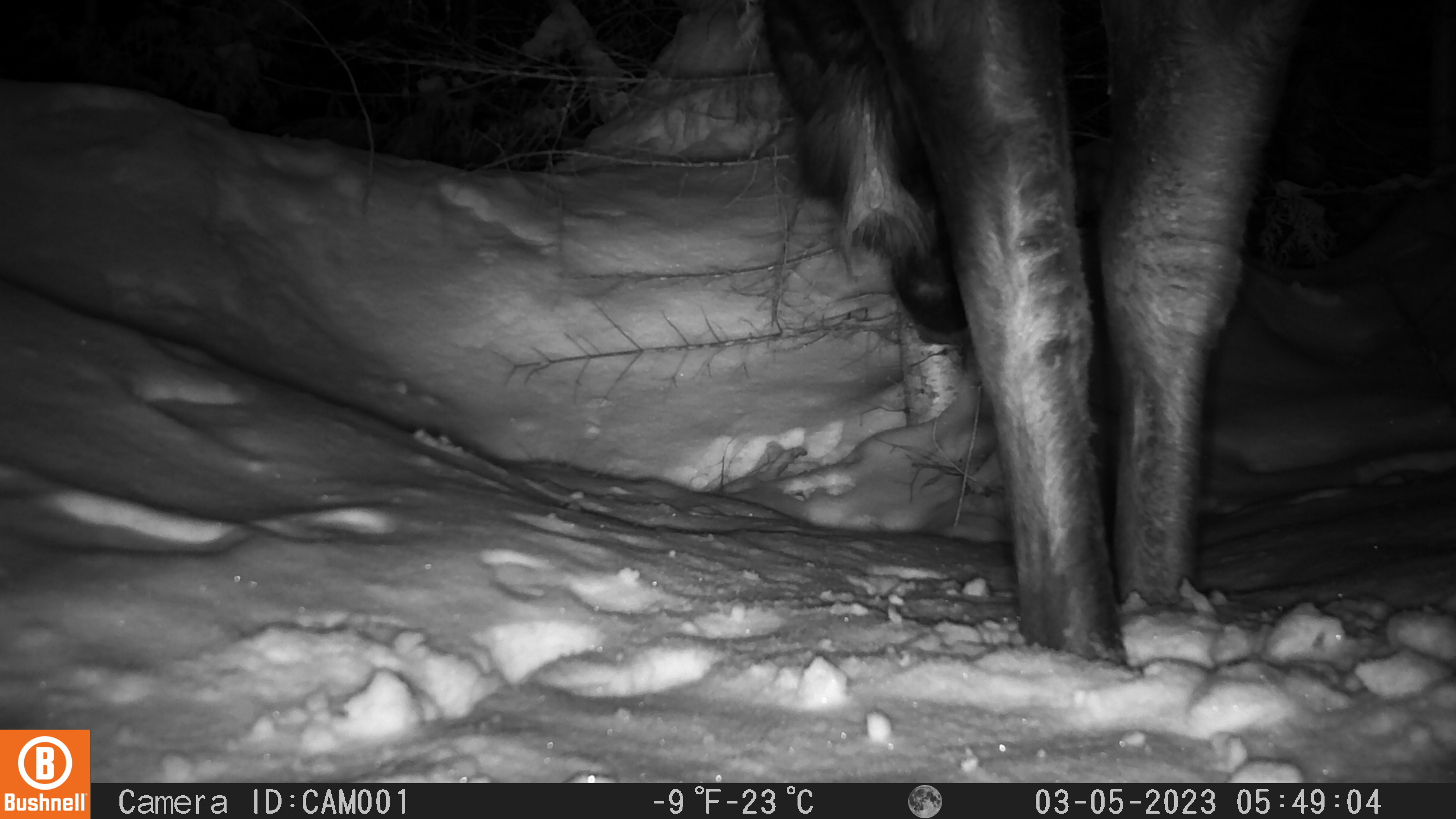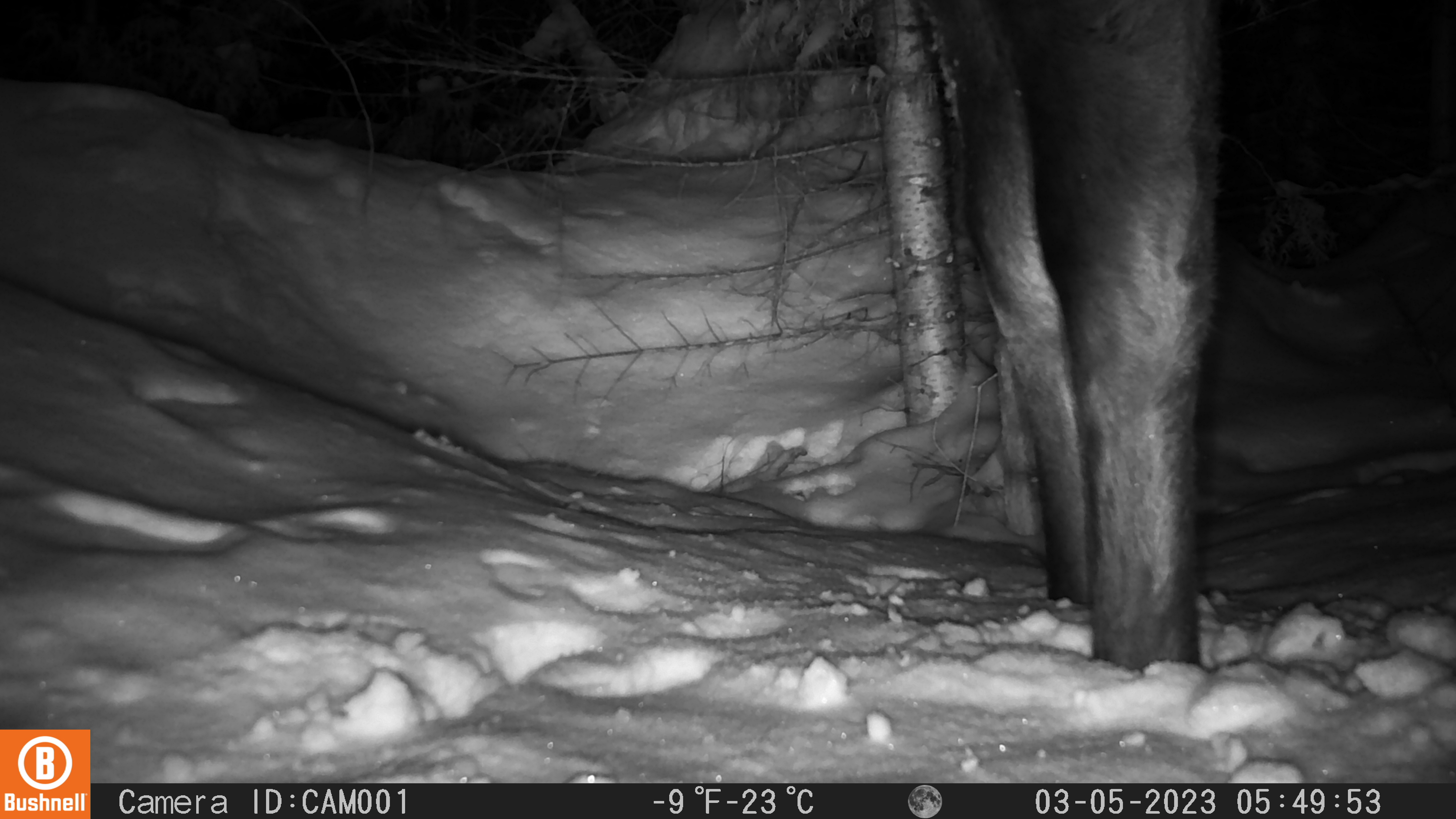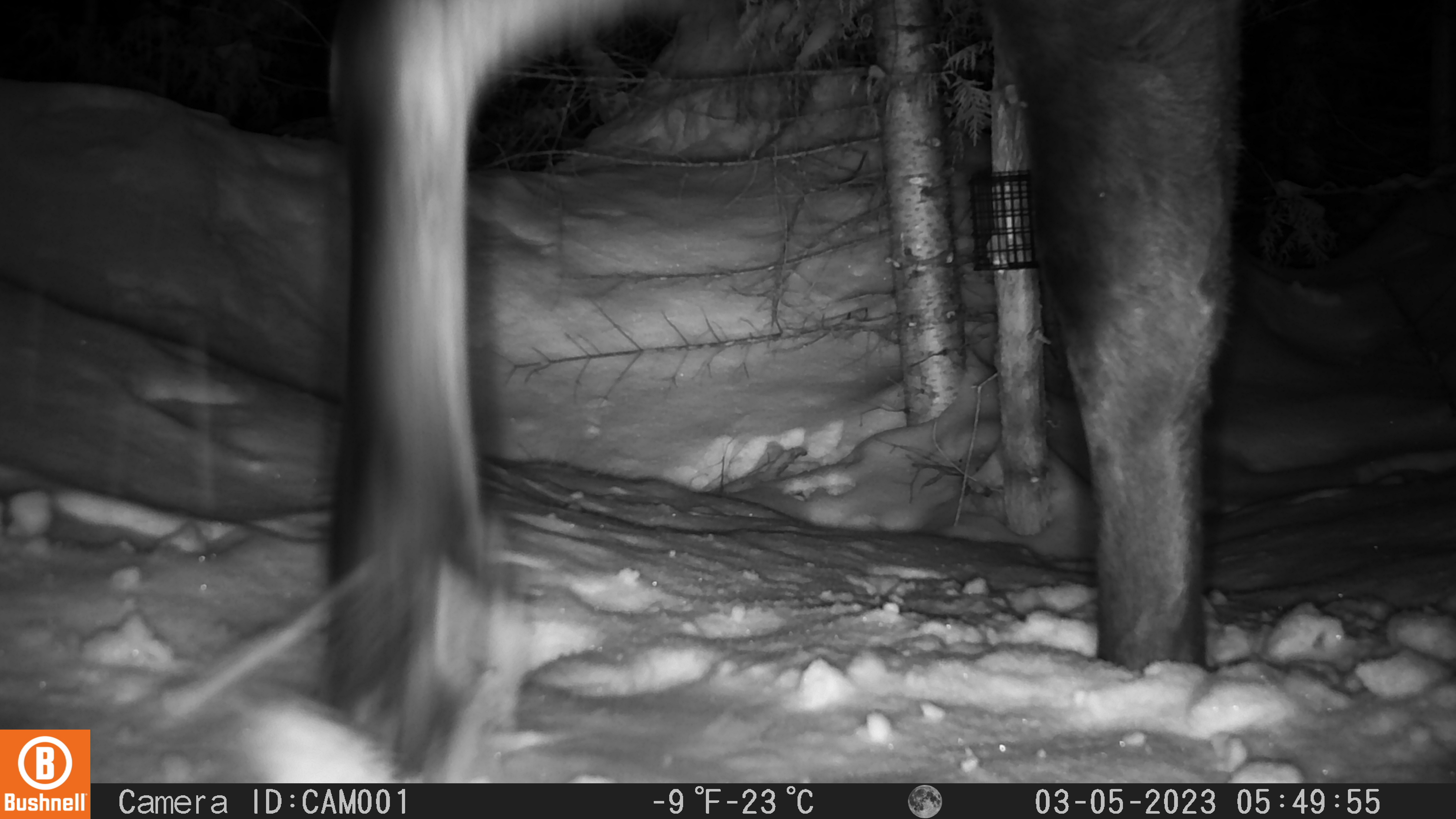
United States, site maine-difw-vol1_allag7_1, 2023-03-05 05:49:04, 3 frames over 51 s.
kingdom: Animalia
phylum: Chordata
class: Mammalia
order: Artiodactyla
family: Cervidae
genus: Alces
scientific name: Alces alces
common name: moose